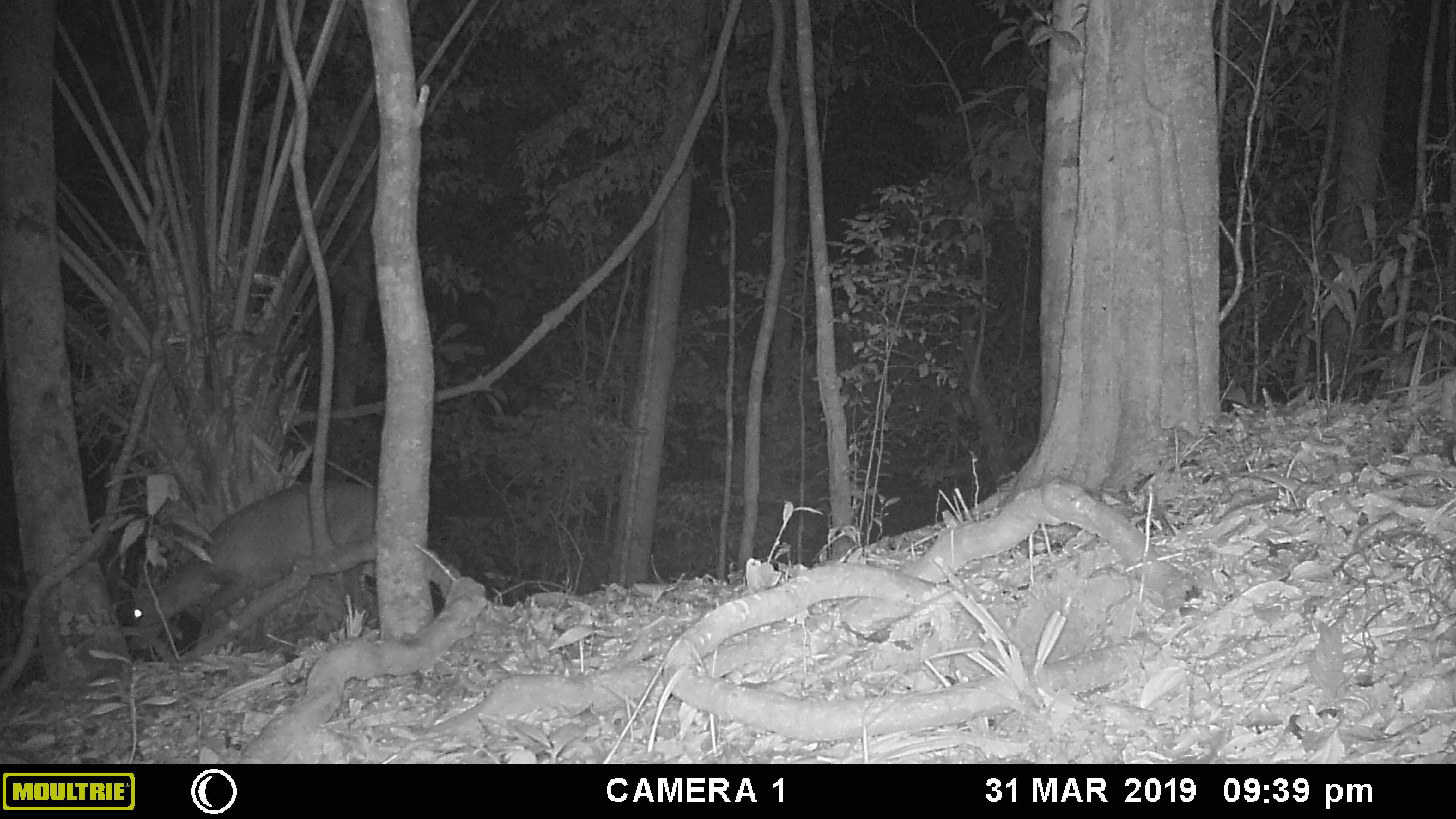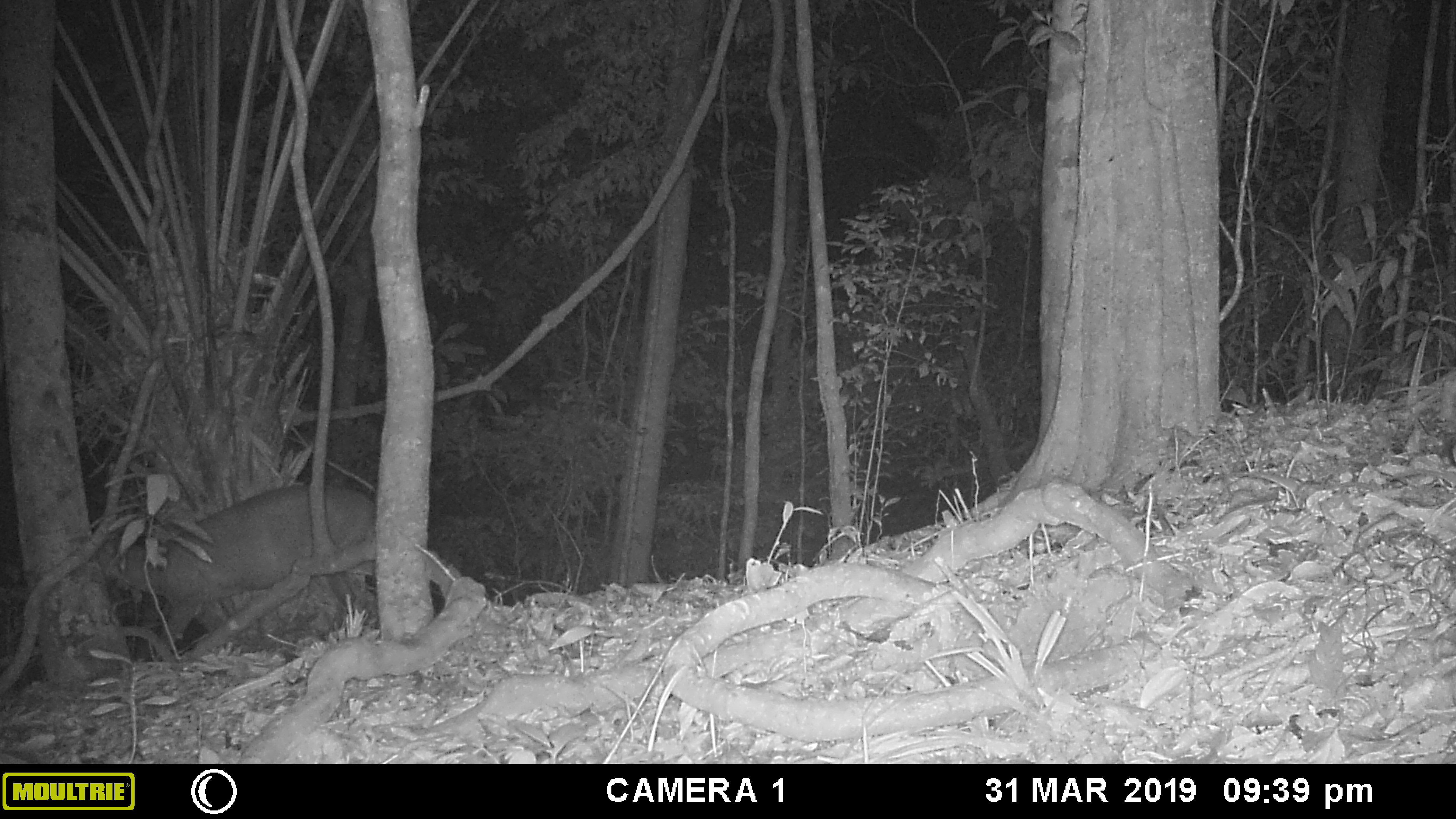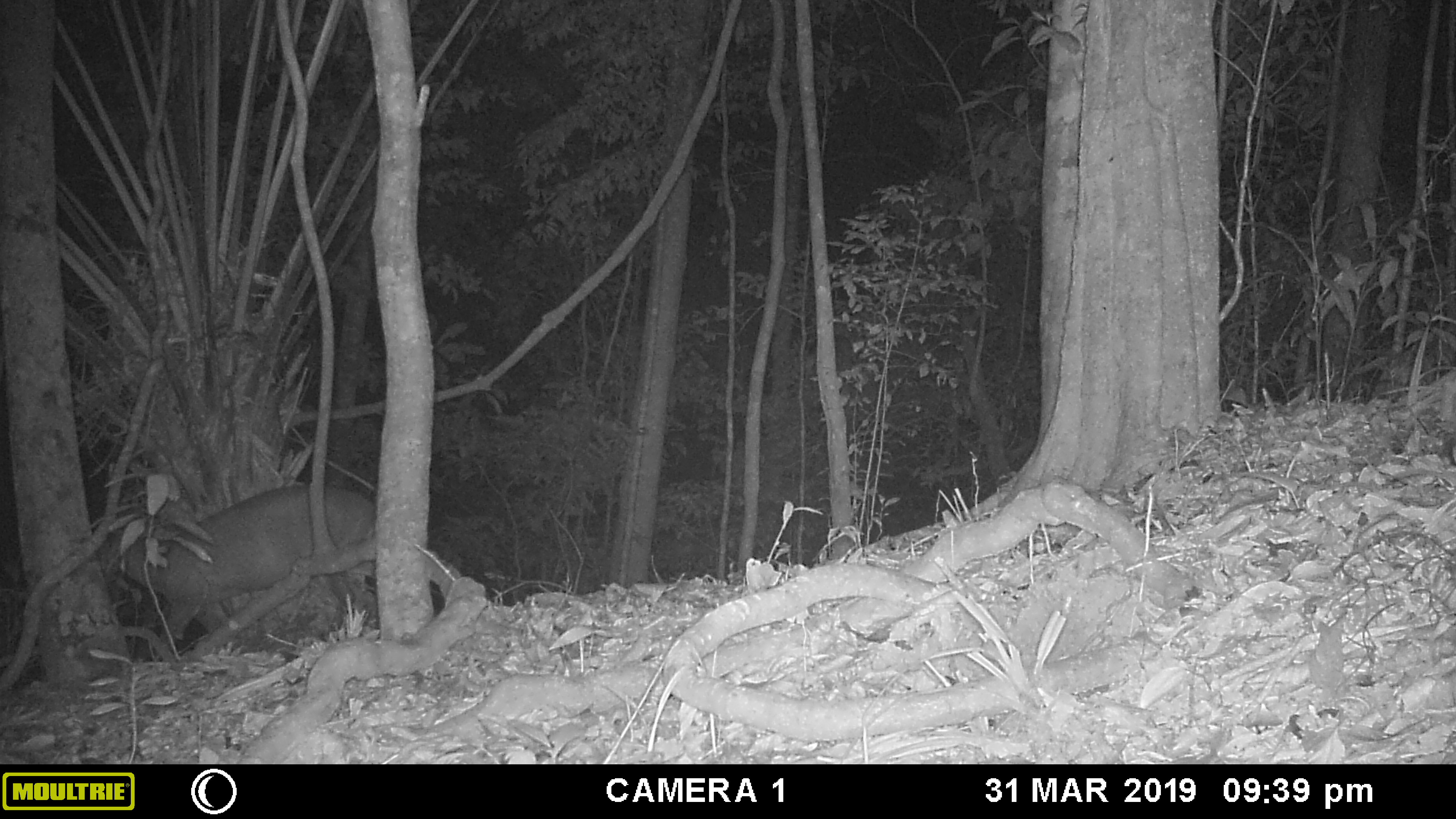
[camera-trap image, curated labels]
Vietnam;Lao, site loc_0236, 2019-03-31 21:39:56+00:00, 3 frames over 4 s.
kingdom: Animalia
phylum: Chordata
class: Mammalia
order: Artiodactyla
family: Cervidae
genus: Muntiacus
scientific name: Muntiacus vuquangensis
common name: large-antlered muntjac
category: large antlered muntjac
Large antlered muntjac (large-antlered muntjac) (Muntiacus vuquangensis). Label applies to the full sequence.